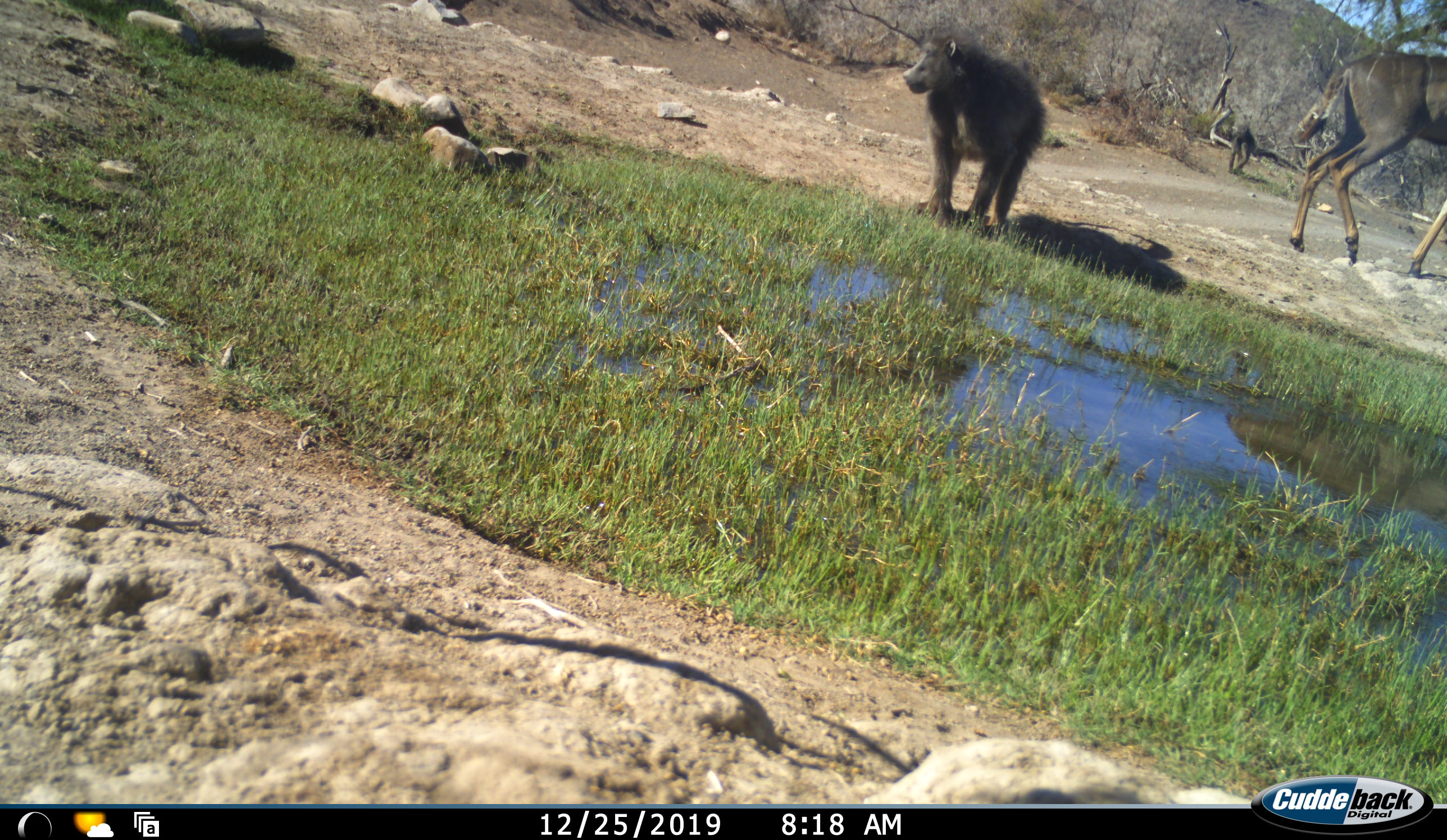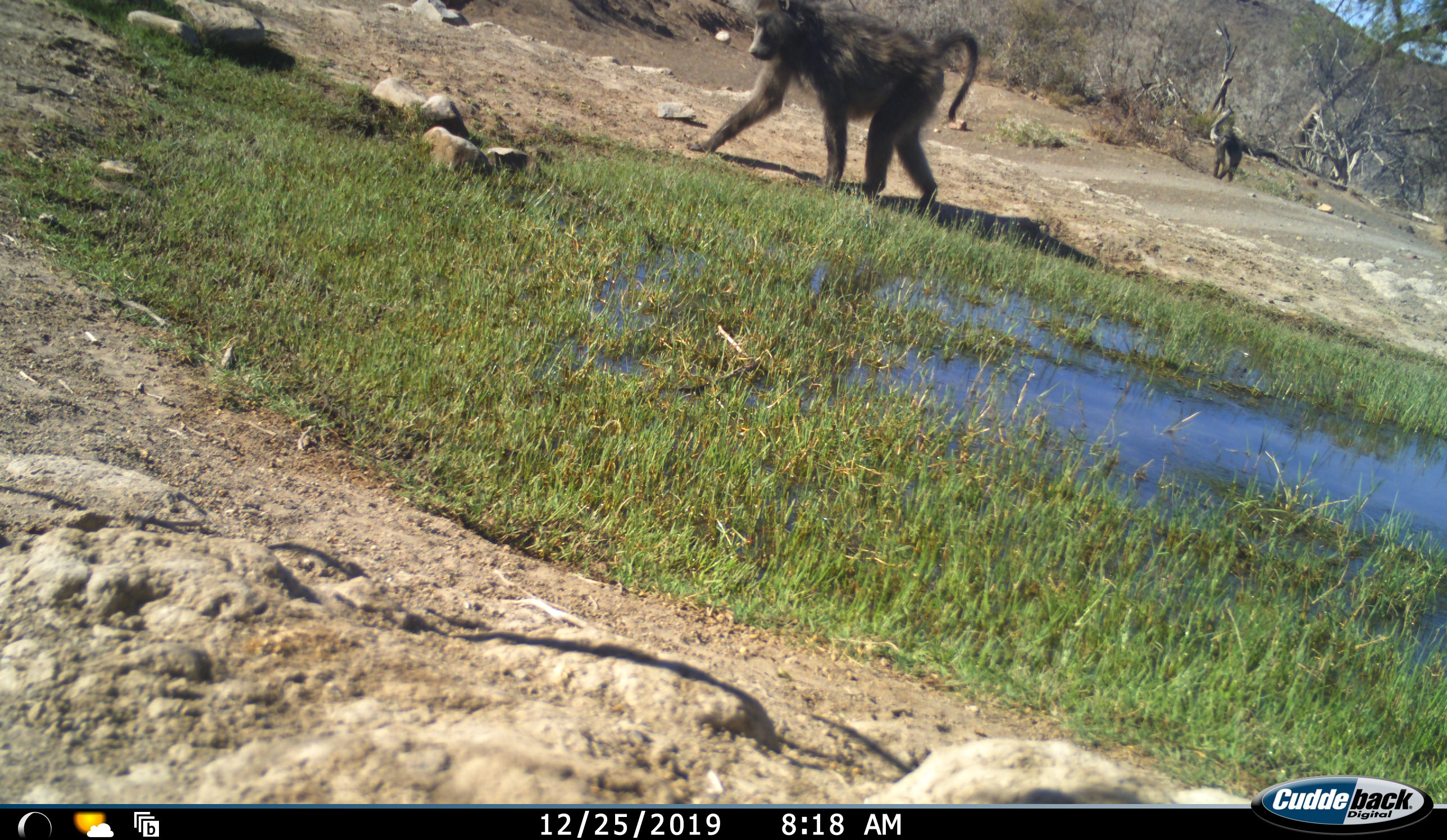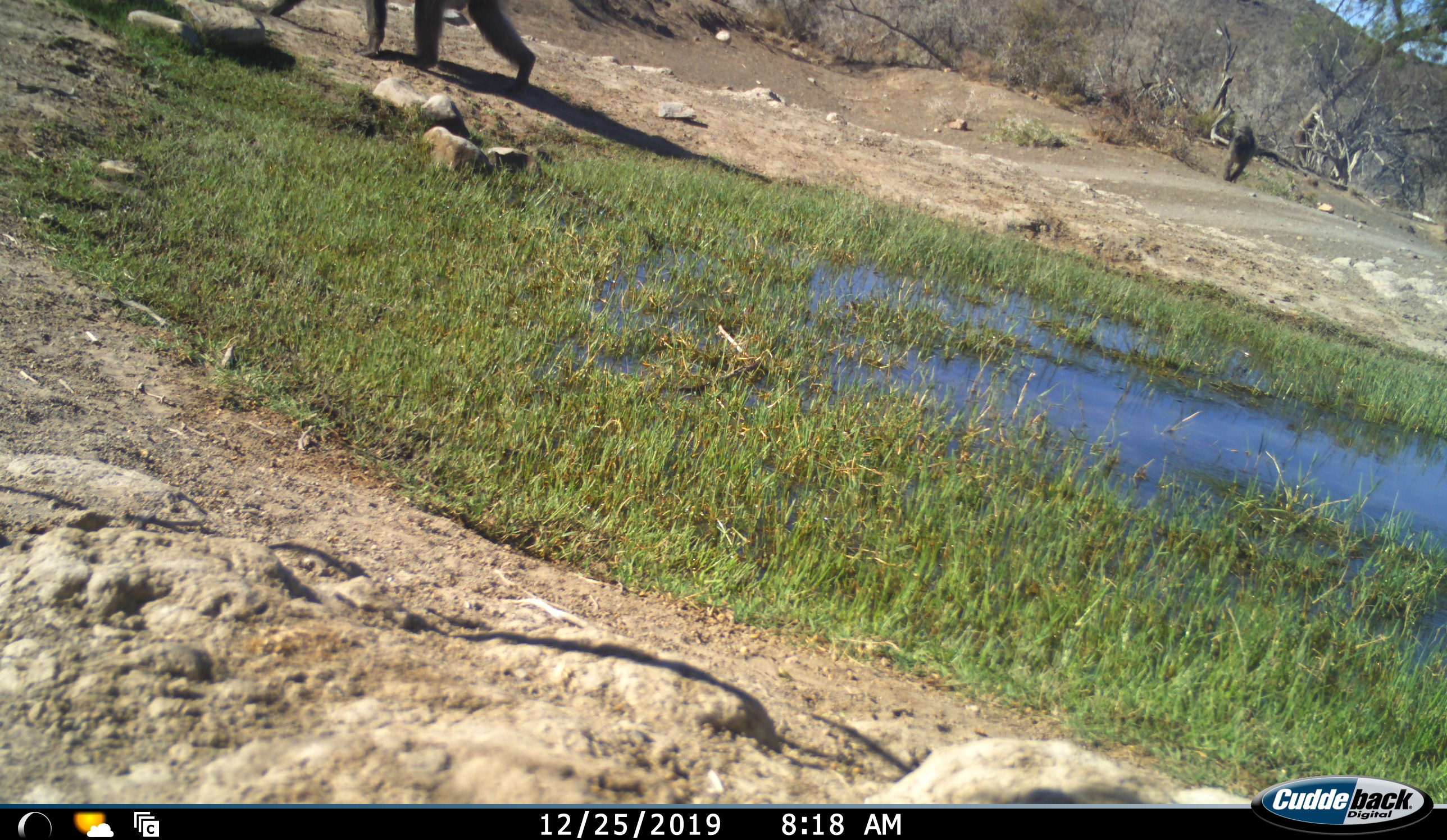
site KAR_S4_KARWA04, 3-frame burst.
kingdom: Animalia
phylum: Chordata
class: Mammalia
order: Primates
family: Cercopithecidae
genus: Papio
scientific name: Papio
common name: baboon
Baboon (Papio), count 2. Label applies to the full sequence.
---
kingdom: Animalia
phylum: Chordata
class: Mammalia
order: Artiodactyla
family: Bovidae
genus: Tragelaphus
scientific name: Tragelaphus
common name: kudu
Kudu (Tragelaphus), count 1. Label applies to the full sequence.